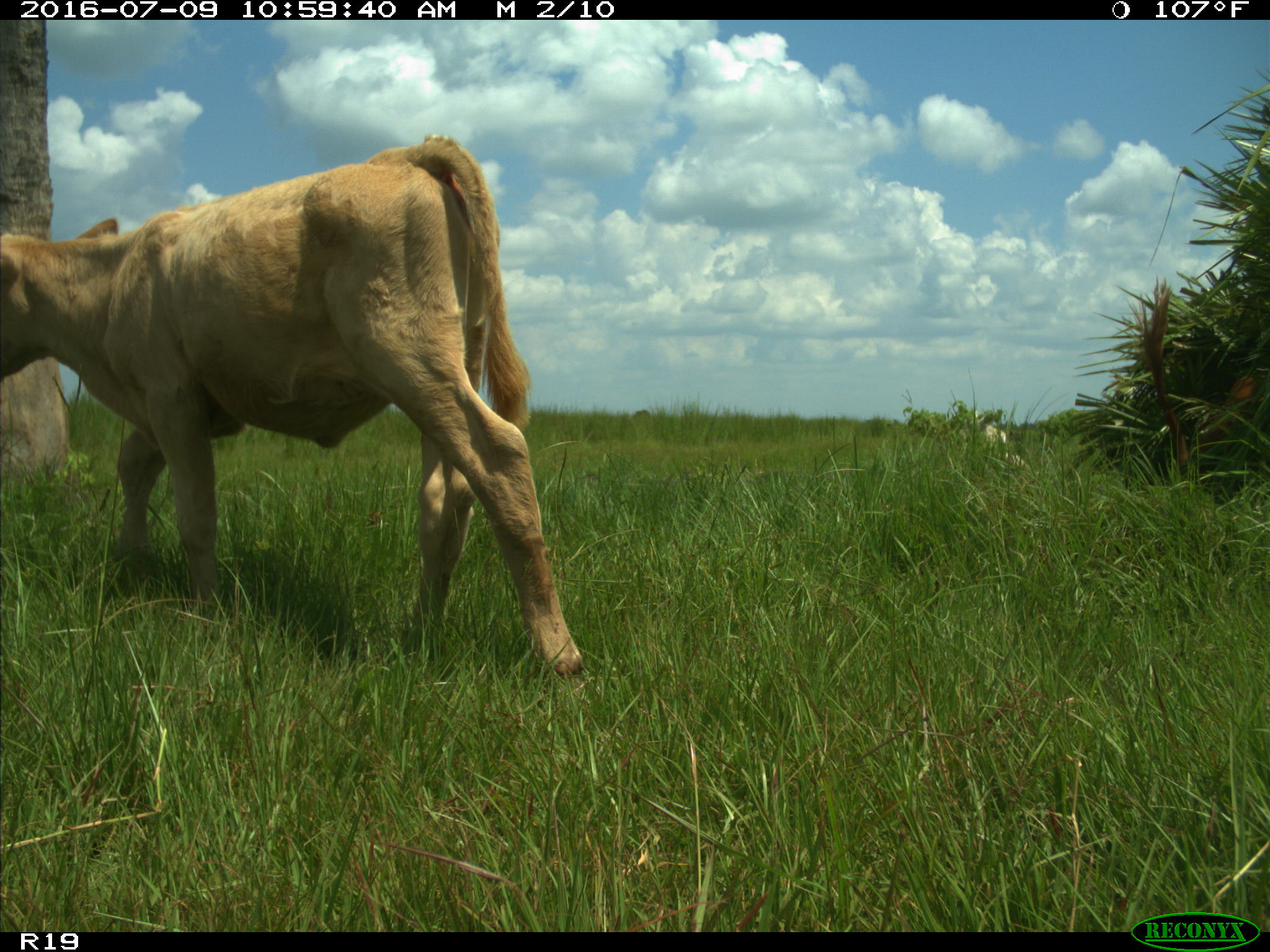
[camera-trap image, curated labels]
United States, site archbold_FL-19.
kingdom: Animalia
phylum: Chordata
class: Mammalia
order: Artiodactyla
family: Bovidae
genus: Bos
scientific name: Bos taurus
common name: domestic cow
Bos taurus (domestic cow).